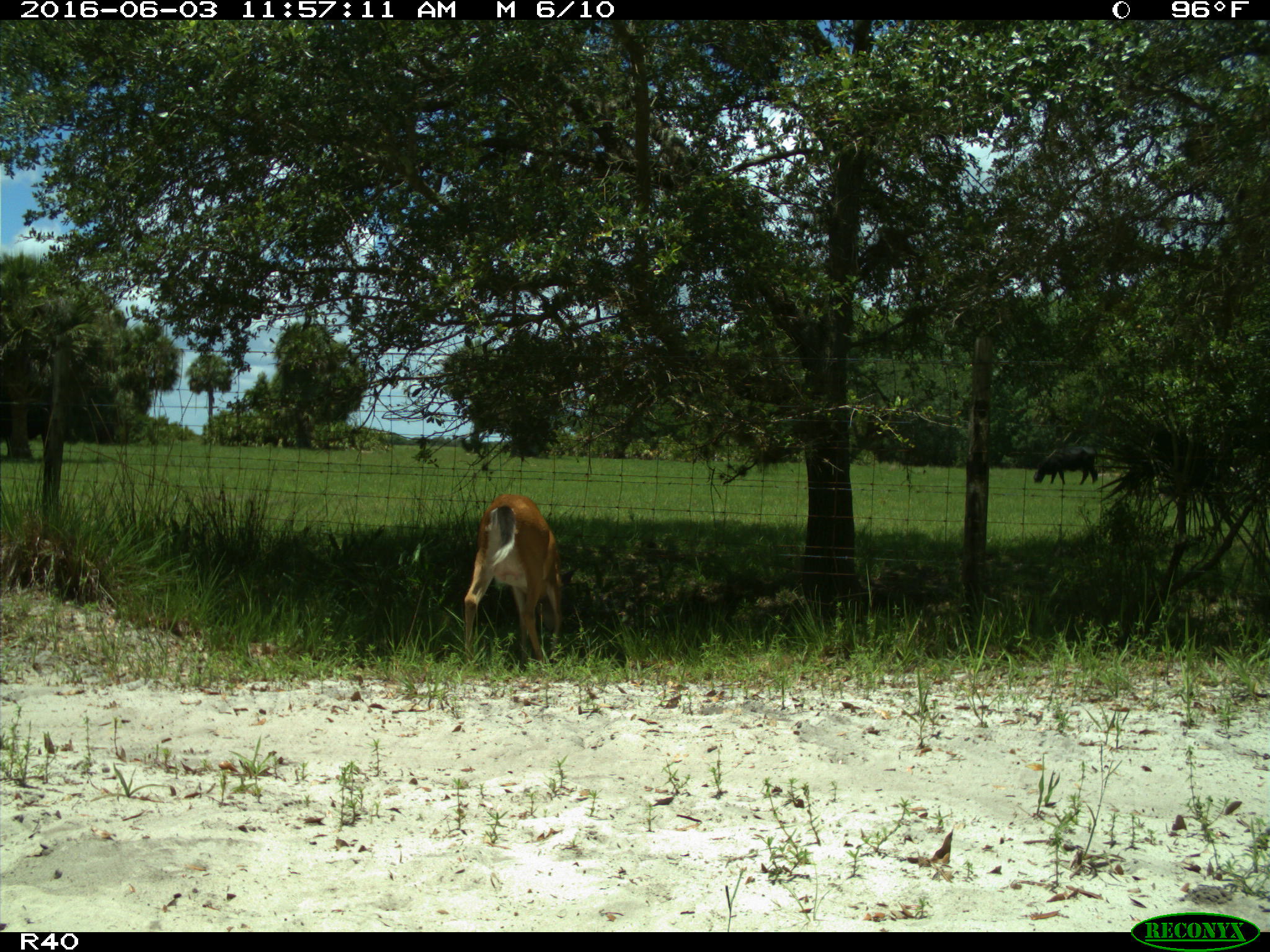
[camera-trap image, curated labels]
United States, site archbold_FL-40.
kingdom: Animalia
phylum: Chordata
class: Mammalia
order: Artiodactyla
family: Cervidae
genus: Odocoileus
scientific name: Odocoileus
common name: deer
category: unidentified deer